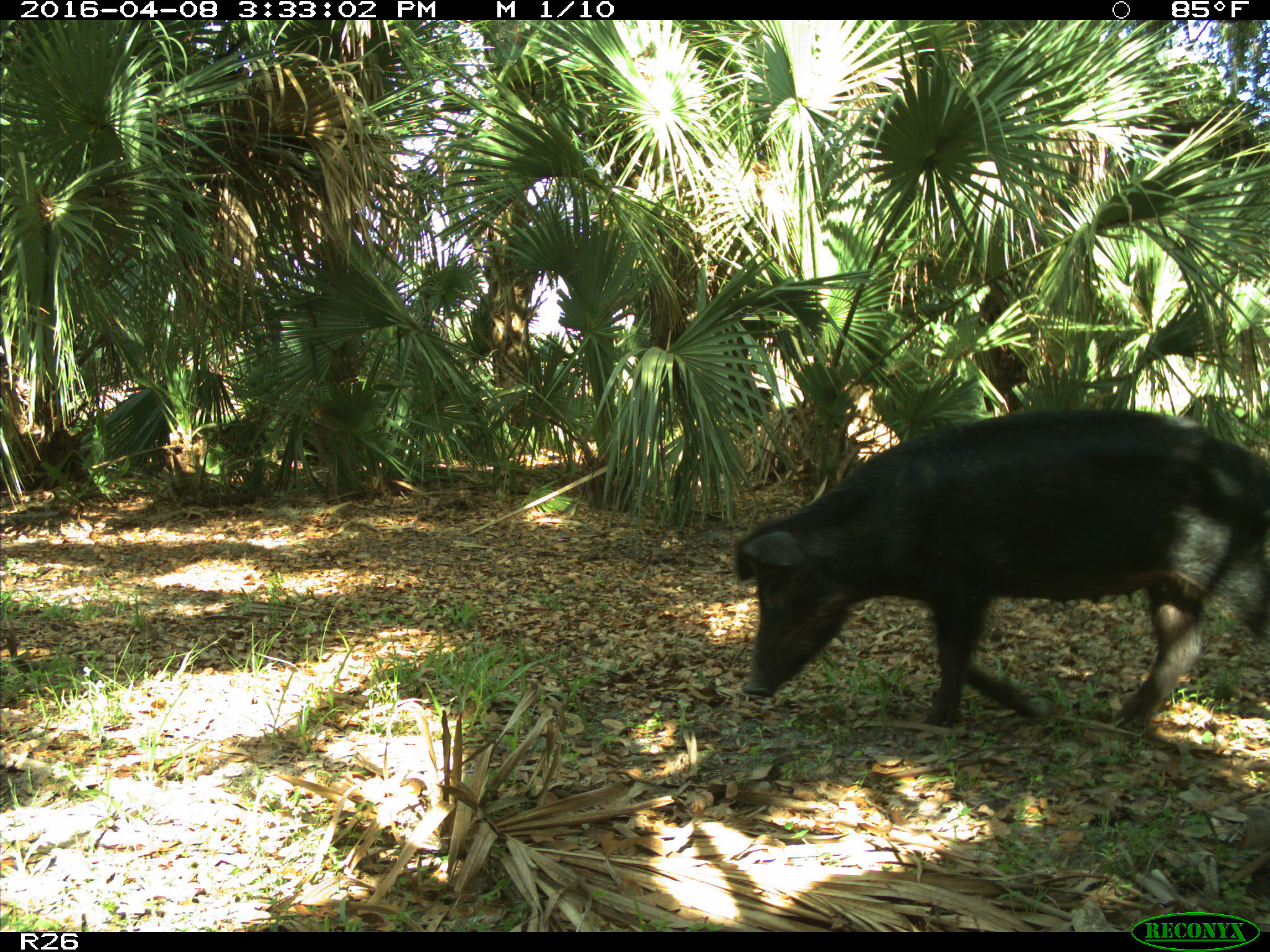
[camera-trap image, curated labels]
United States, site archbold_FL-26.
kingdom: Animalia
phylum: Chordata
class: Mammalia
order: Artiodactyla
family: Suidae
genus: Sus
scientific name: Sus scrofa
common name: wild boar